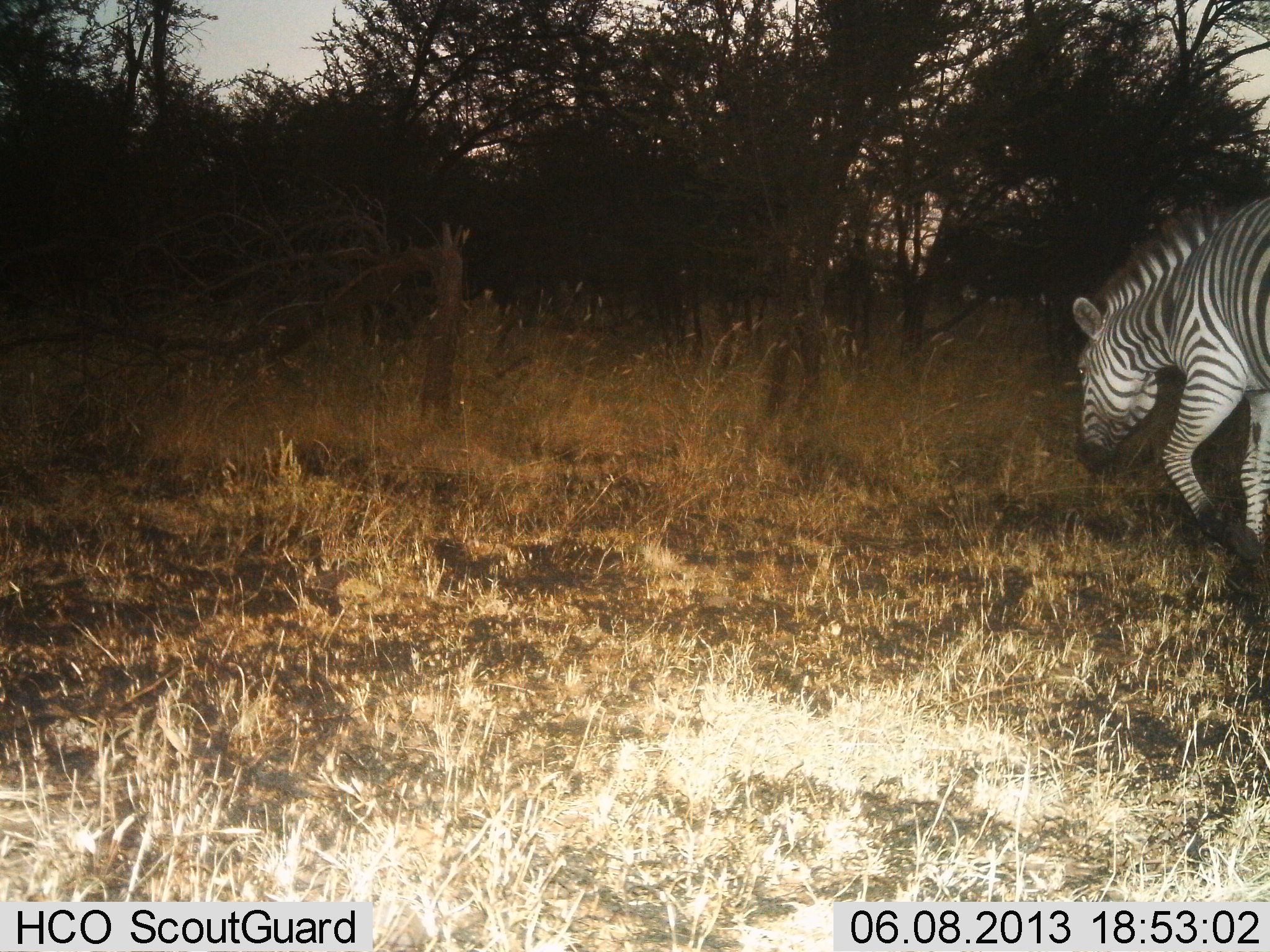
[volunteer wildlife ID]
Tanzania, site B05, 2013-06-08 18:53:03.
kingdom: Animalia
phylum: Chordata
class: Mammalia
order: Perissodactyla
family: Equidae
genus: Equus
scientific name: Equus quagga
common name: plains zebra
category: zebra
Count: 1.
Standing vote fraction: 0%.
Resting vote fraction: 0%.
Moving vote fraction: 69%.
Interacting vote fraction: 0%.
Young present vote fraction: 0%.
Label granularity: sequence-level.